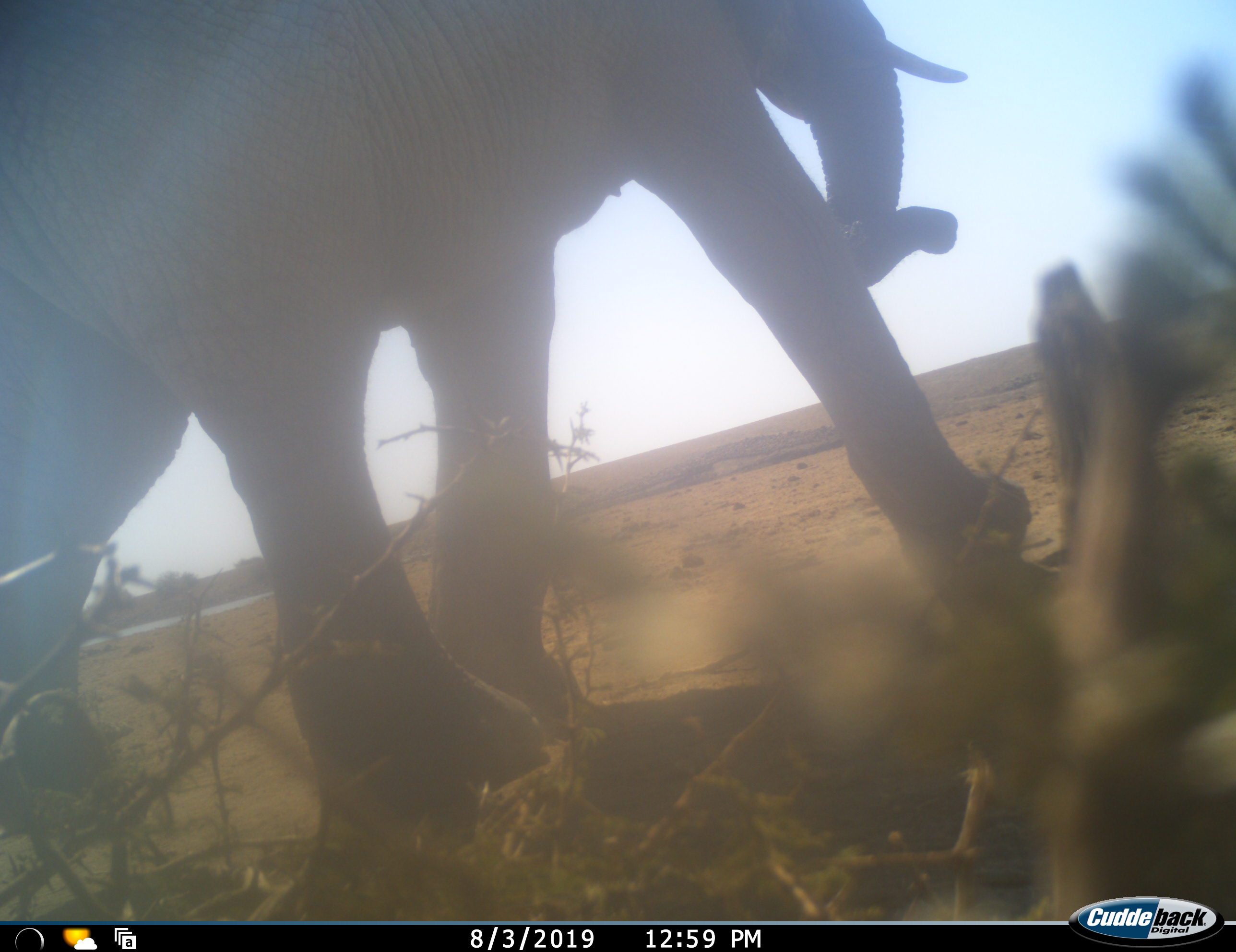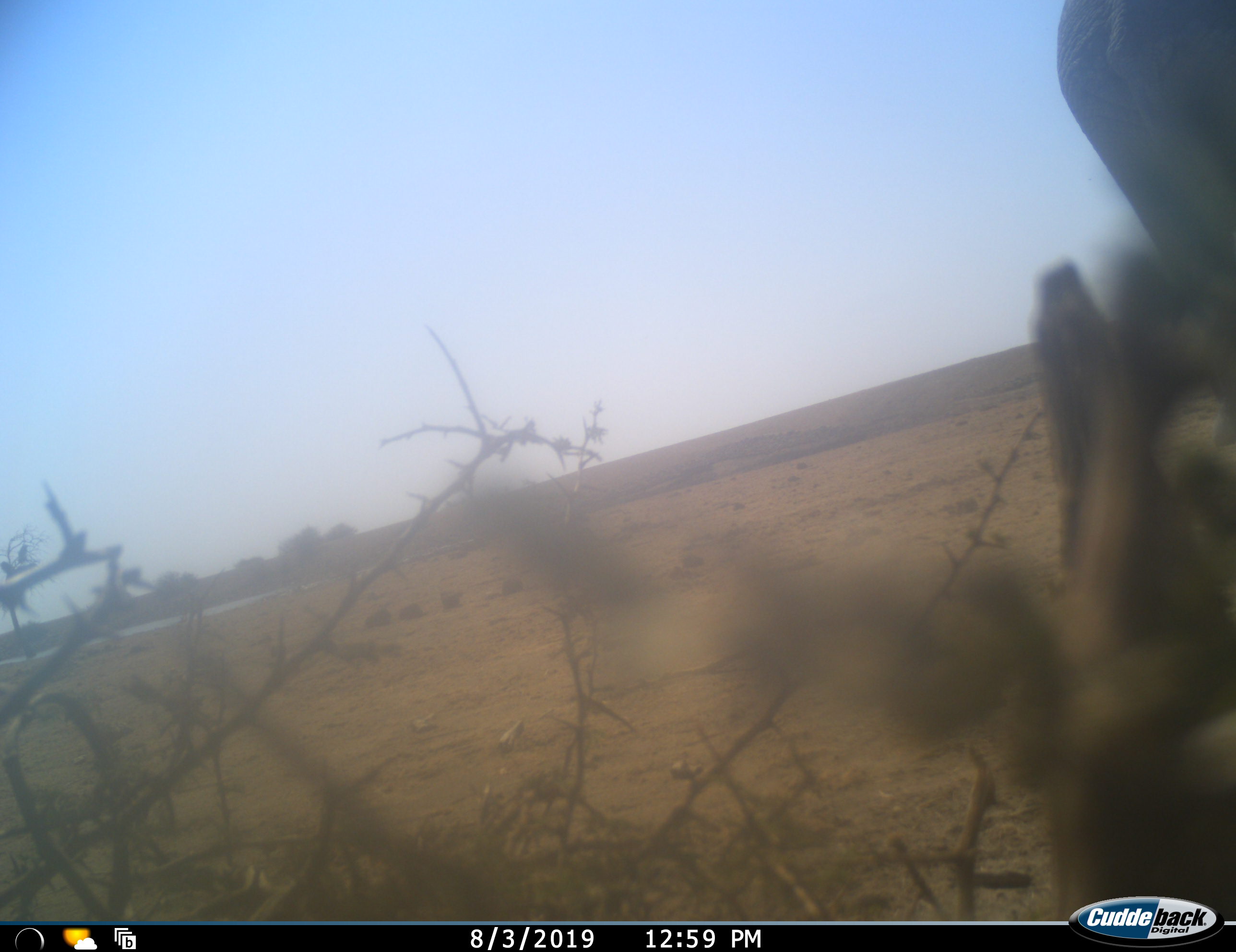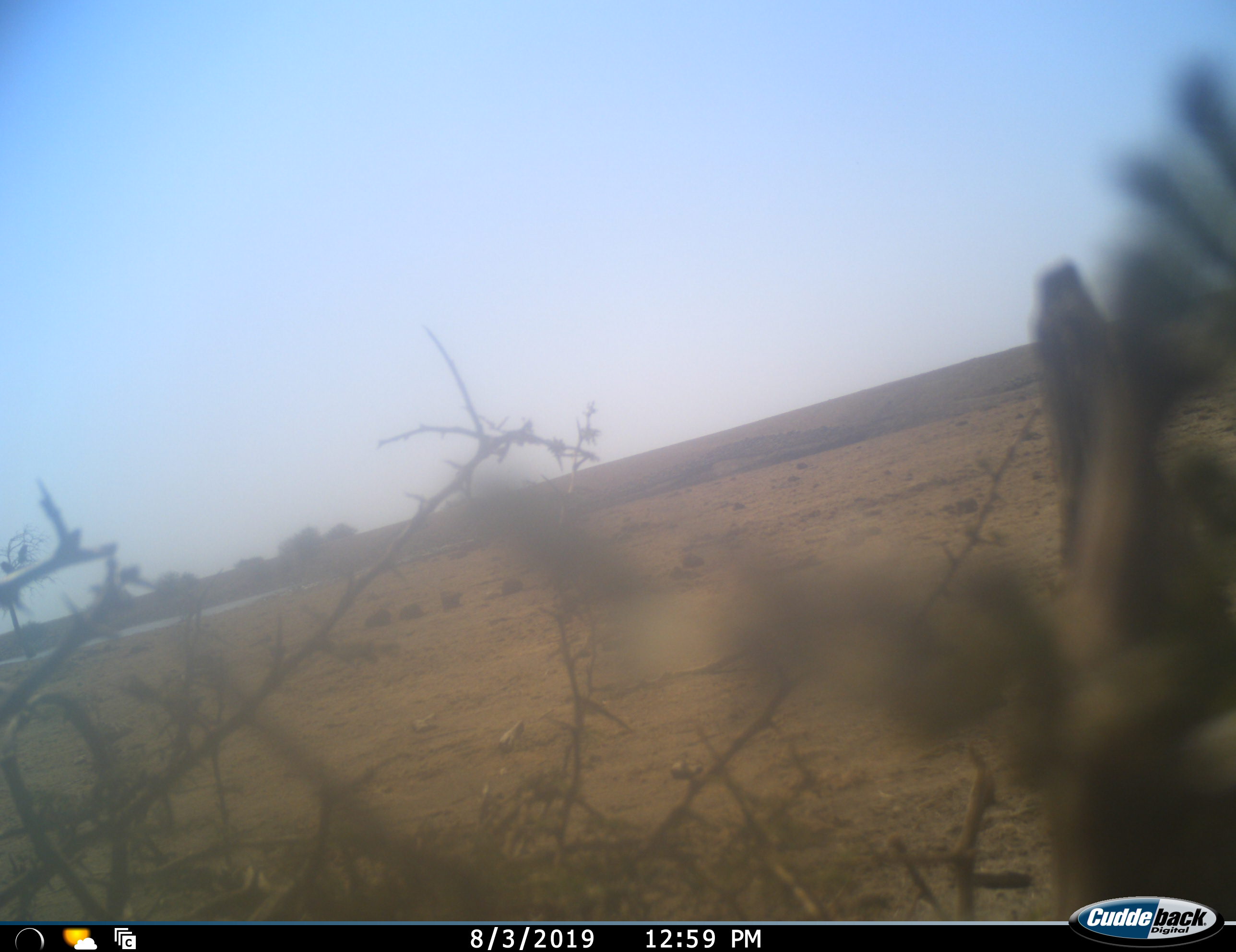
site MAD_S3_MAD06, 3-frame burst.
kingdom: Animalia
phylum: Chordata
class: Mammalia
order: Proboscidea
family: Elephantidae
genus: Loxodonta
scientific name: Loxodonta africana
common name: african bush elephant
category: elephant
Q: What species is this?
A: Elephant (african bush elephant) (Loxodonta africana).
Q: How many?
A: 1.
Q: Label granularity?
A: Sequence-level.